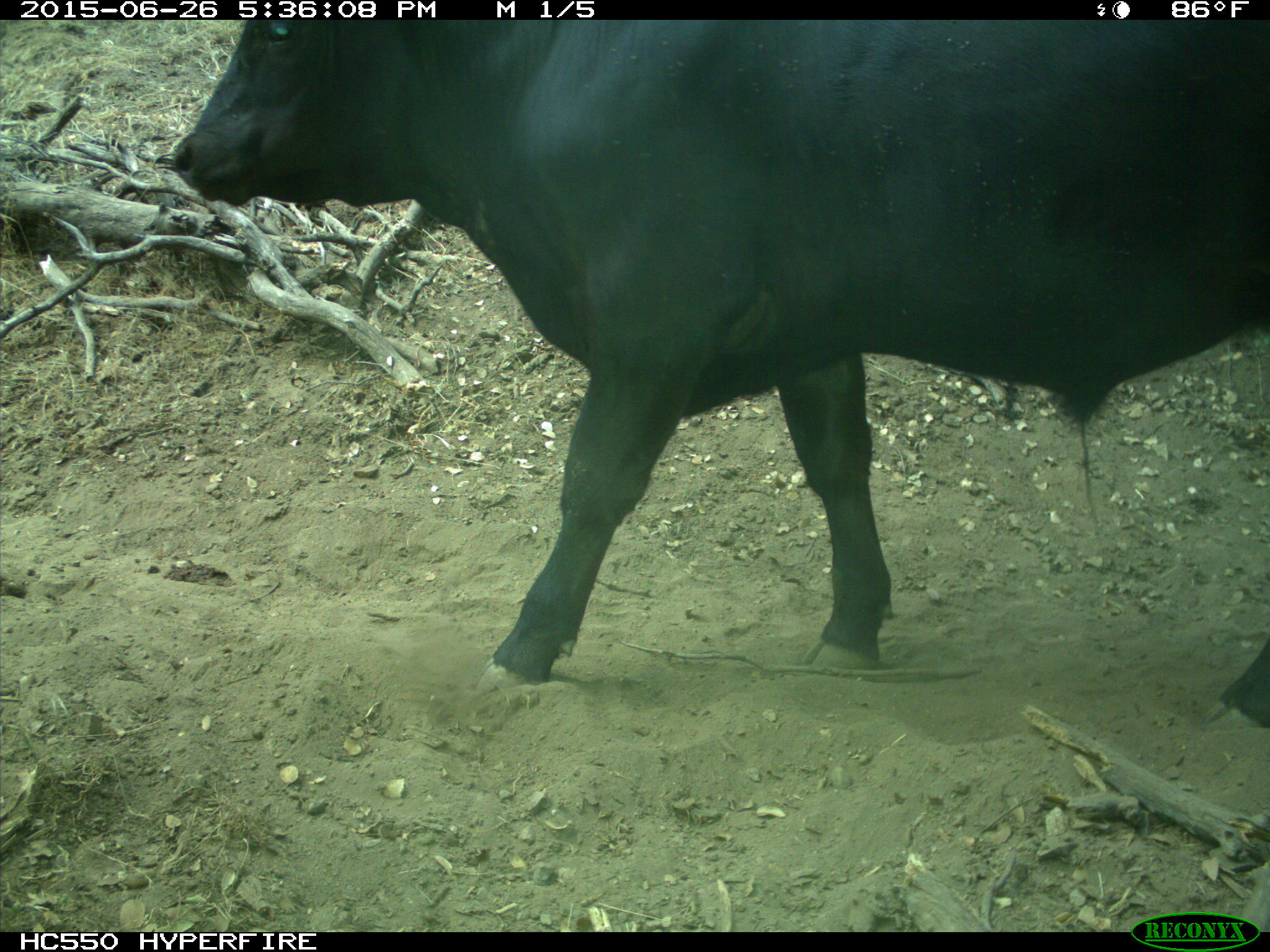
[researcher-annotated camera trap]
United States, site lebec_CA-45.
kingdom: Animalia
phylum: Chordata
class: Mammalia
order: Artiodactyla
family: Bovidae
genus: Bos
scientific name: Bos taurus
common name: domestic cow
Bos taurus (domestic cow).